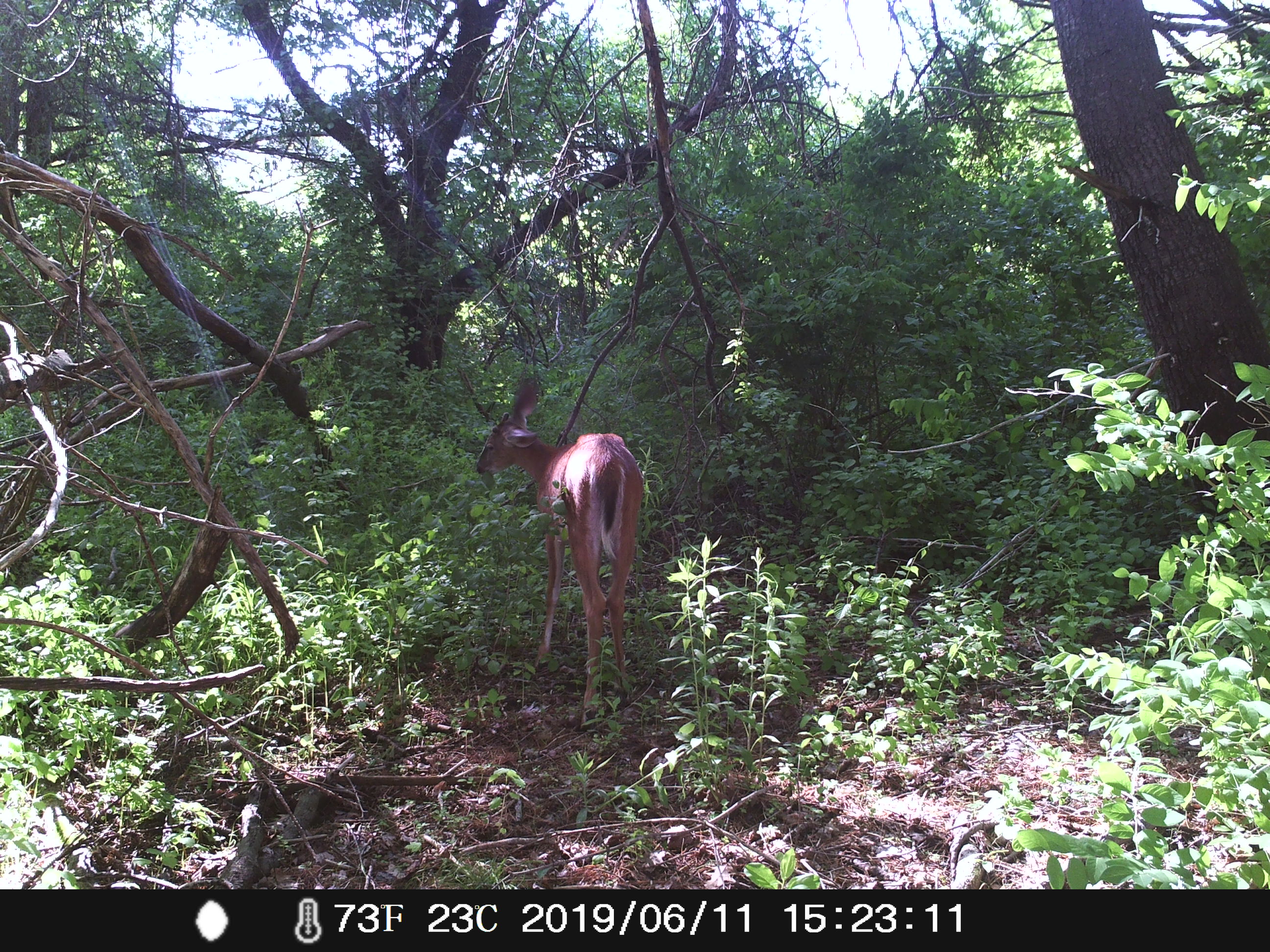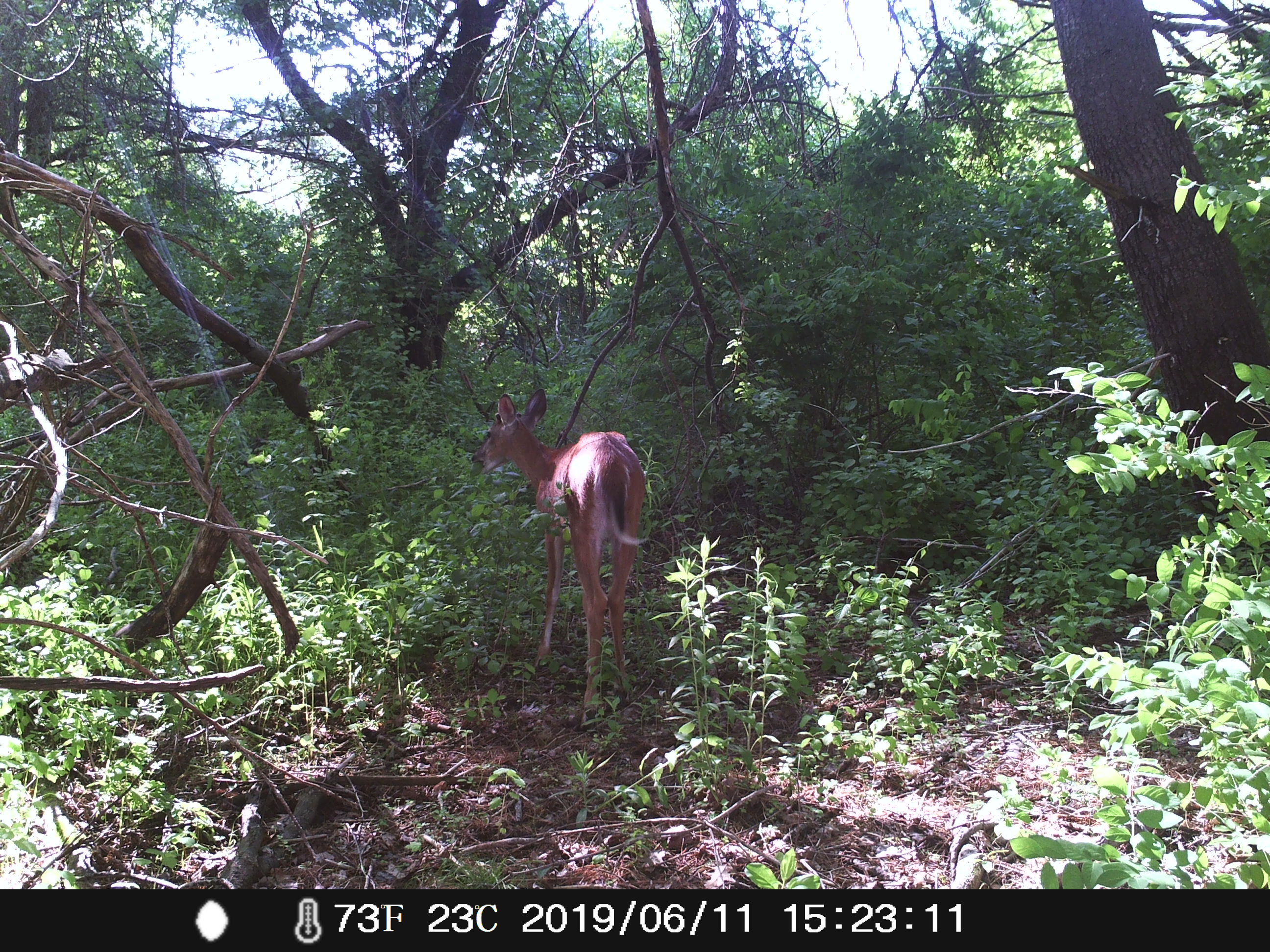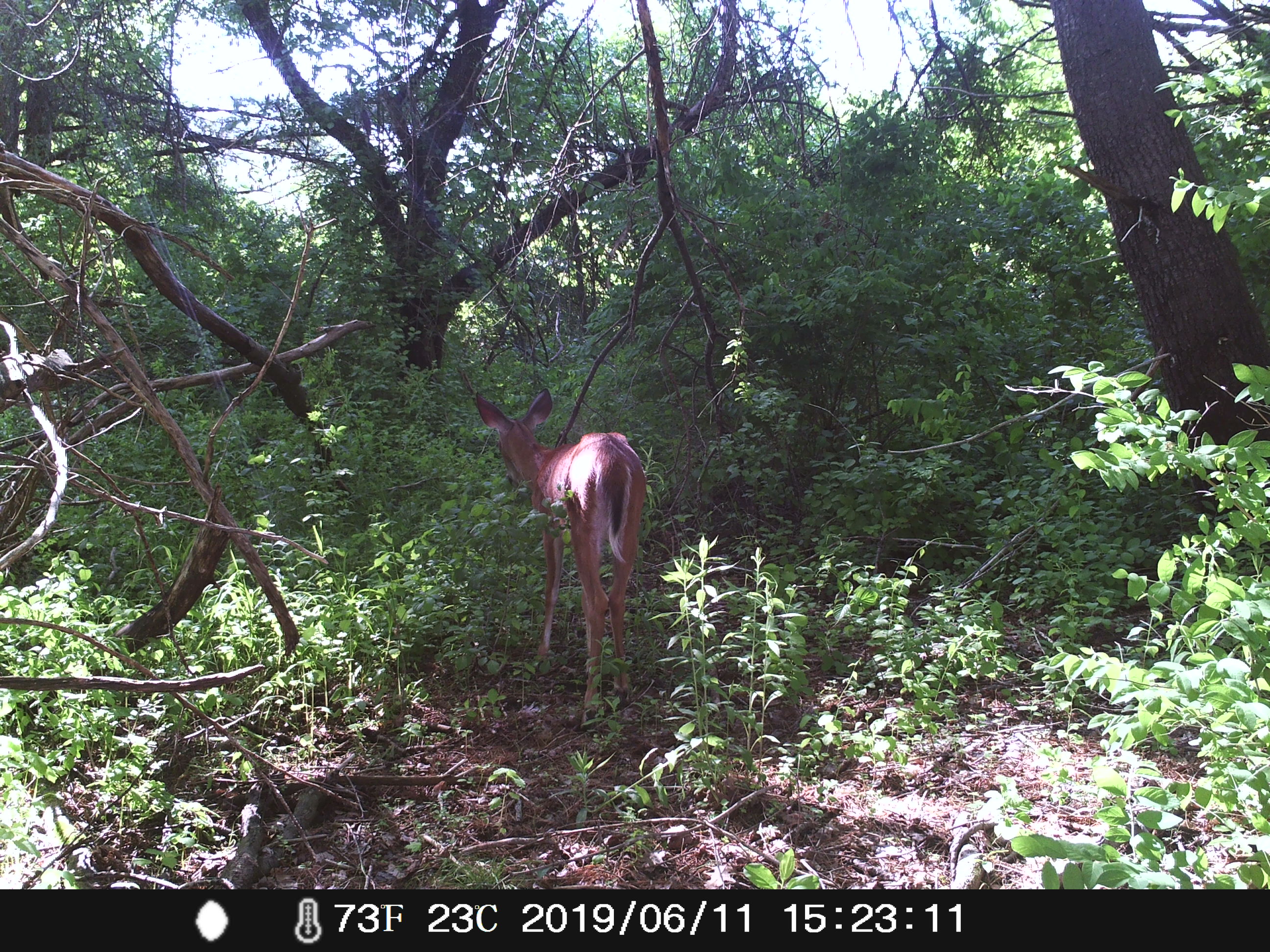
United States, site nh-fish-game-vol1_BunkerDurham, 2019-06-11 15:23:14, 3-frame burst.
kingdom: Animalia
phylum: Chordata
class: Mammalia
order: Artiodactyla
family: Cervidae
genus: Odocoileus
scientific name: Odocoileus virginianus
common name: white-tailed deer